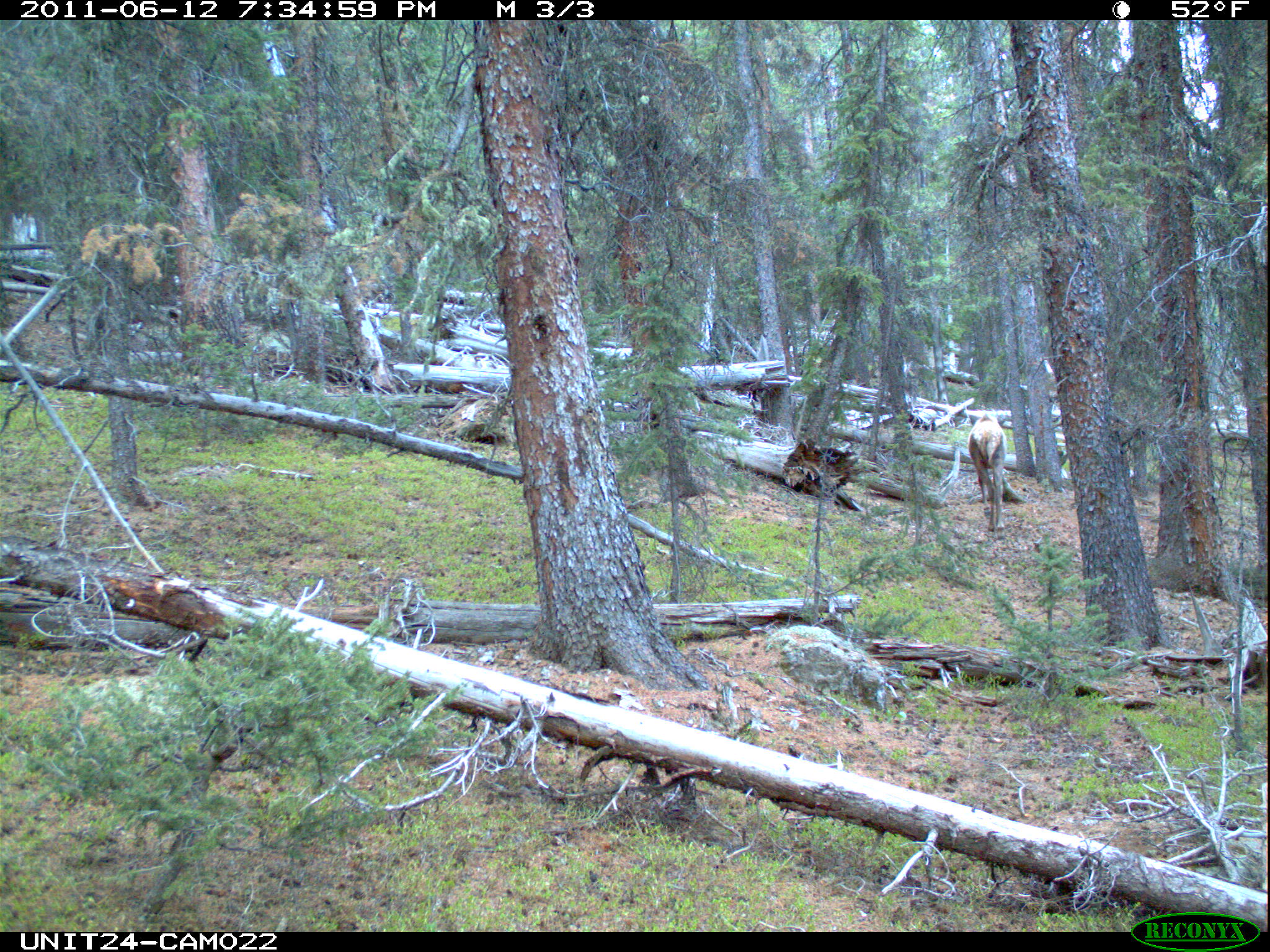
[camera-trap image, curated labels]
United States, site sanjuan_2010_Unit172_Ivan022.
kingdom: Animalia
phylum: Chordata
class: Mammalia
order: Artiodactyla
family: Cervidae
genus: Cervus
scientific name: Cervus elaphus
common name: red deer